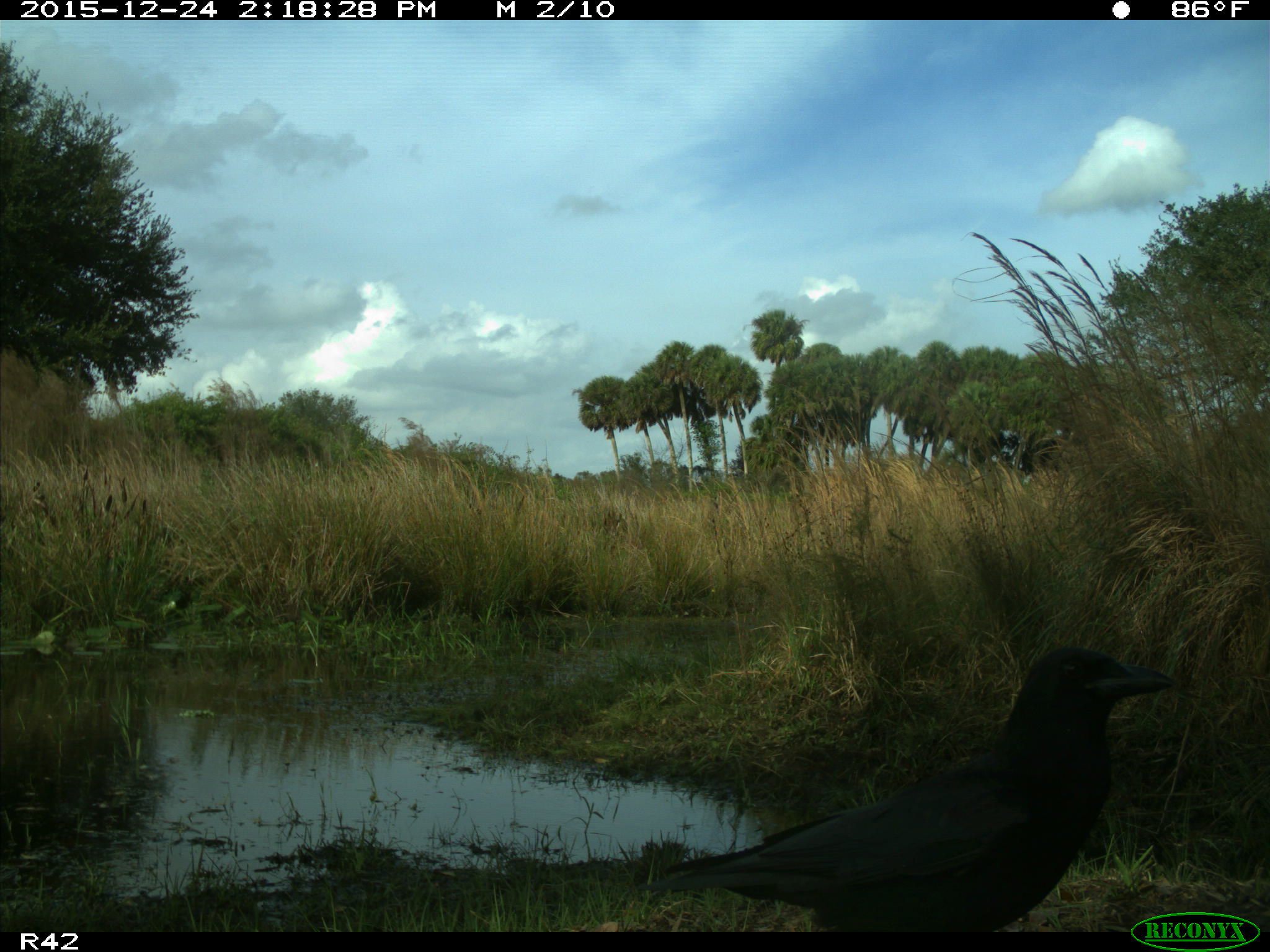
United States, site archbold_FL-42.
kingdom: Animalia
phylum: Chordata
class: Aves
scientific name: Aves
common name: birds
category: unidentified bird